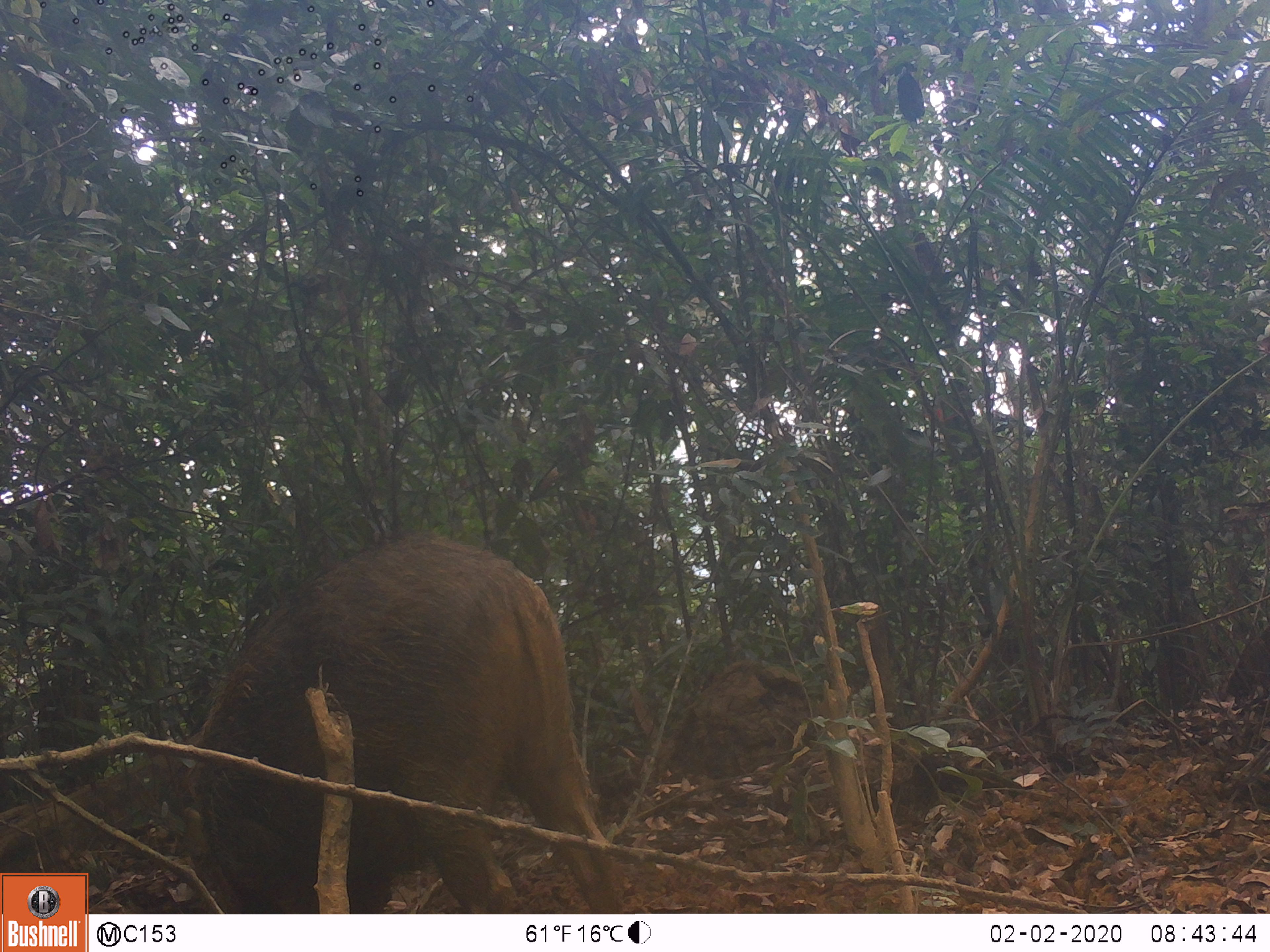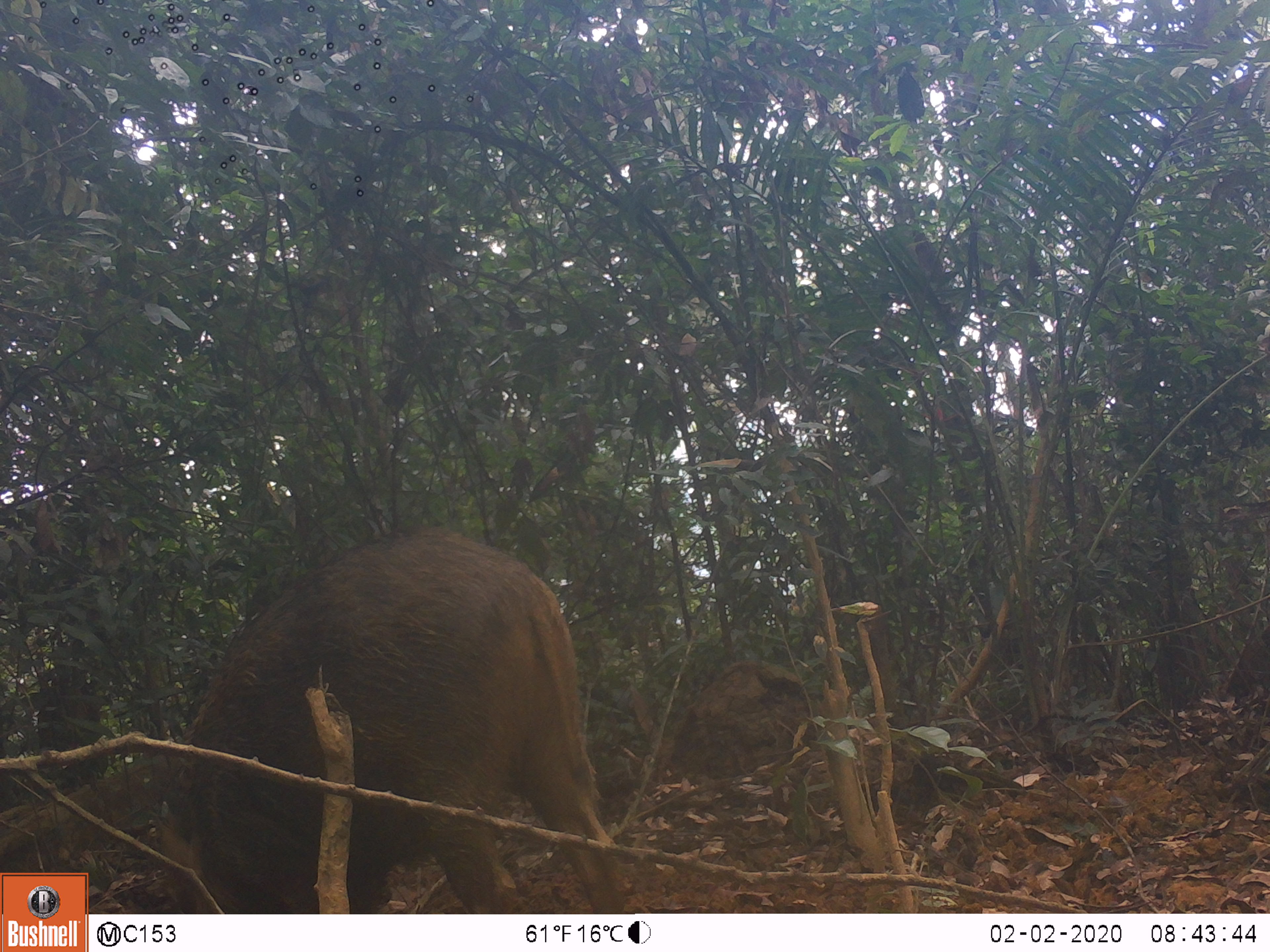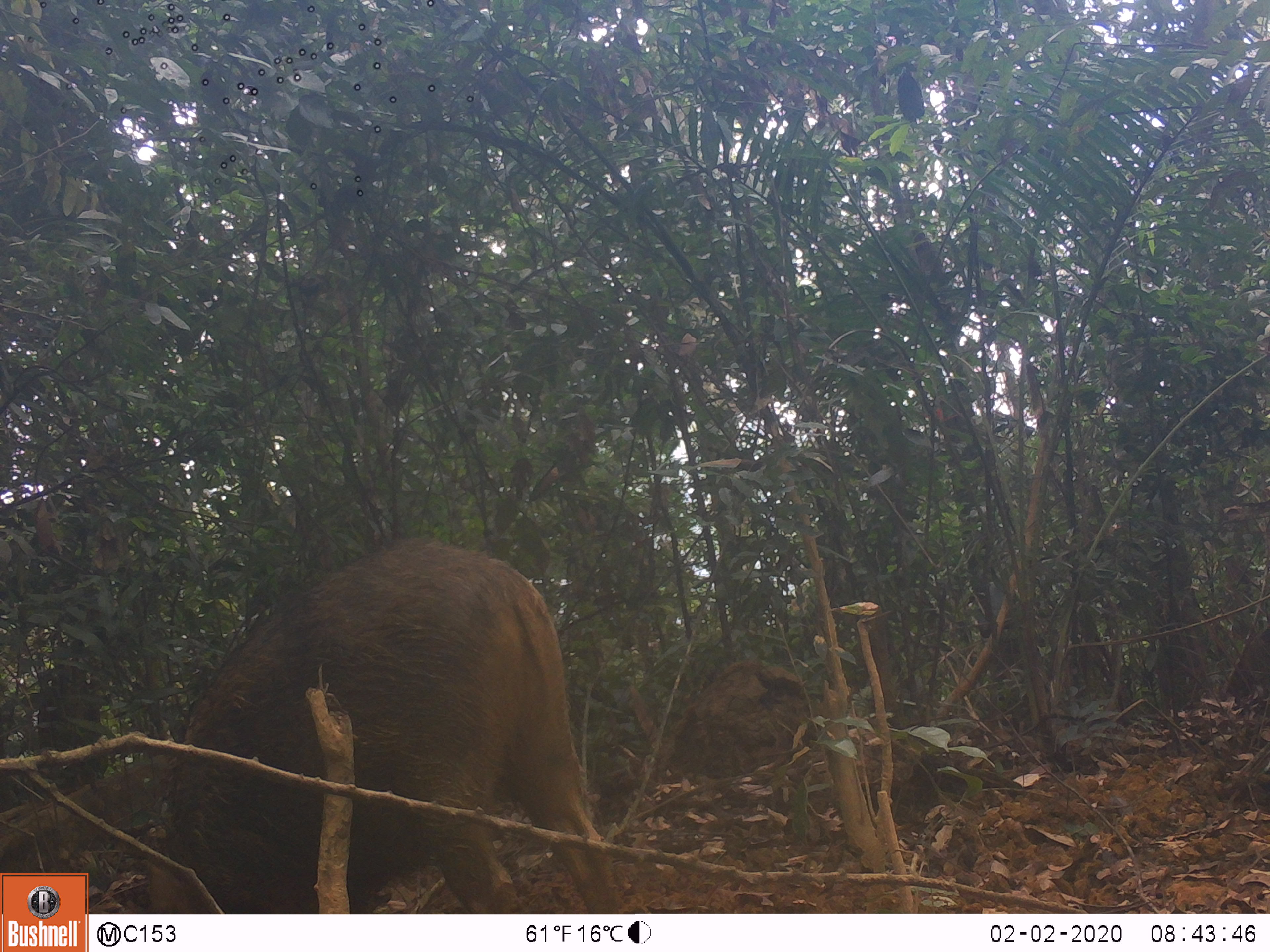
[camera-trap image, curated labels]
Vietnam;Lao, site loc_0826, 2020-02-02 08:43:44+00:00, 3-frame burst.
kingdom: Animalia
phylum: Chordata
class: Mammalia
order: Artiodactyla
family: Suidae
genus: Sus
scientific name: Sus scrofa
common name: eurasian wild pig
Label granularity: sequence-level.